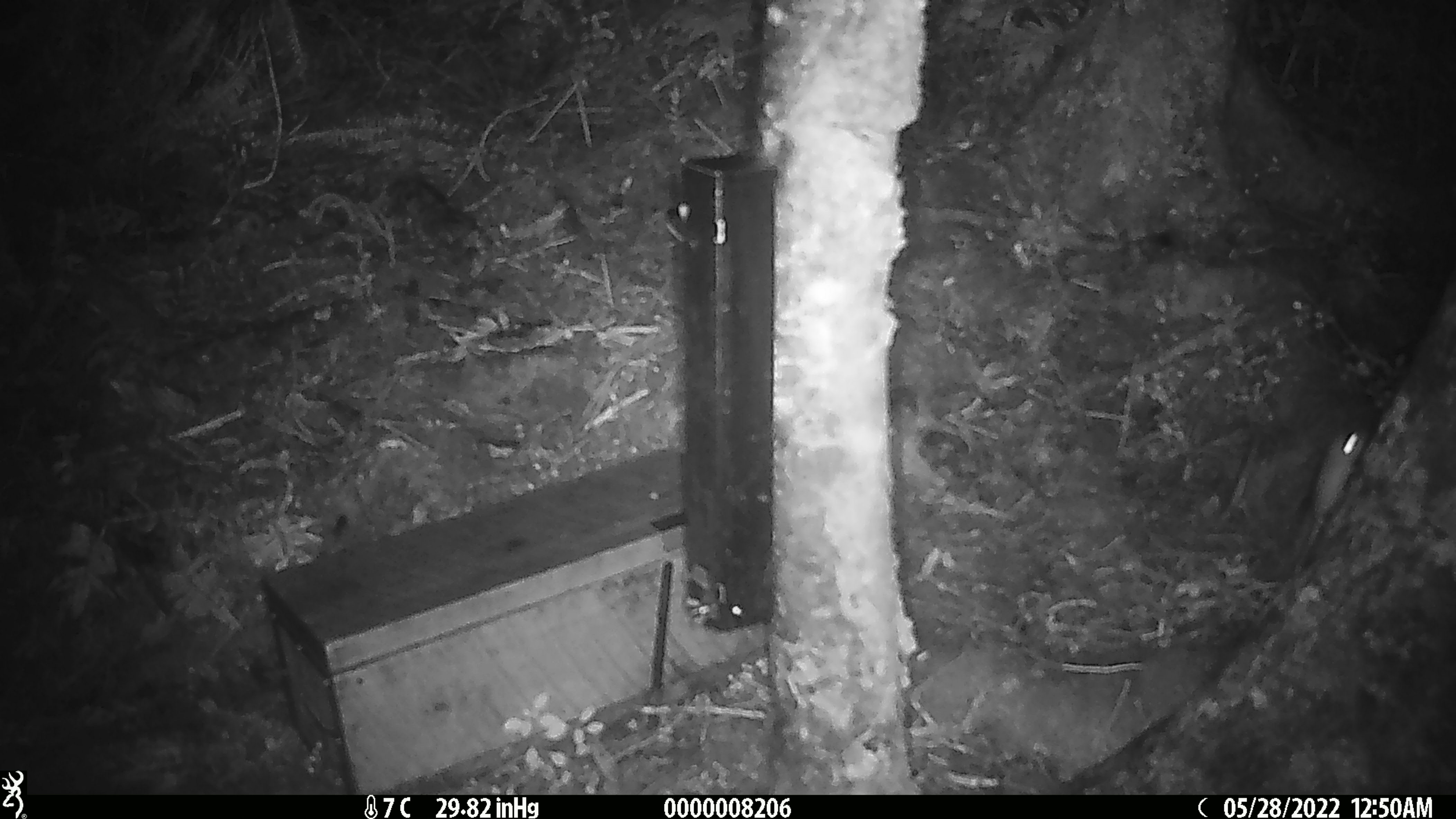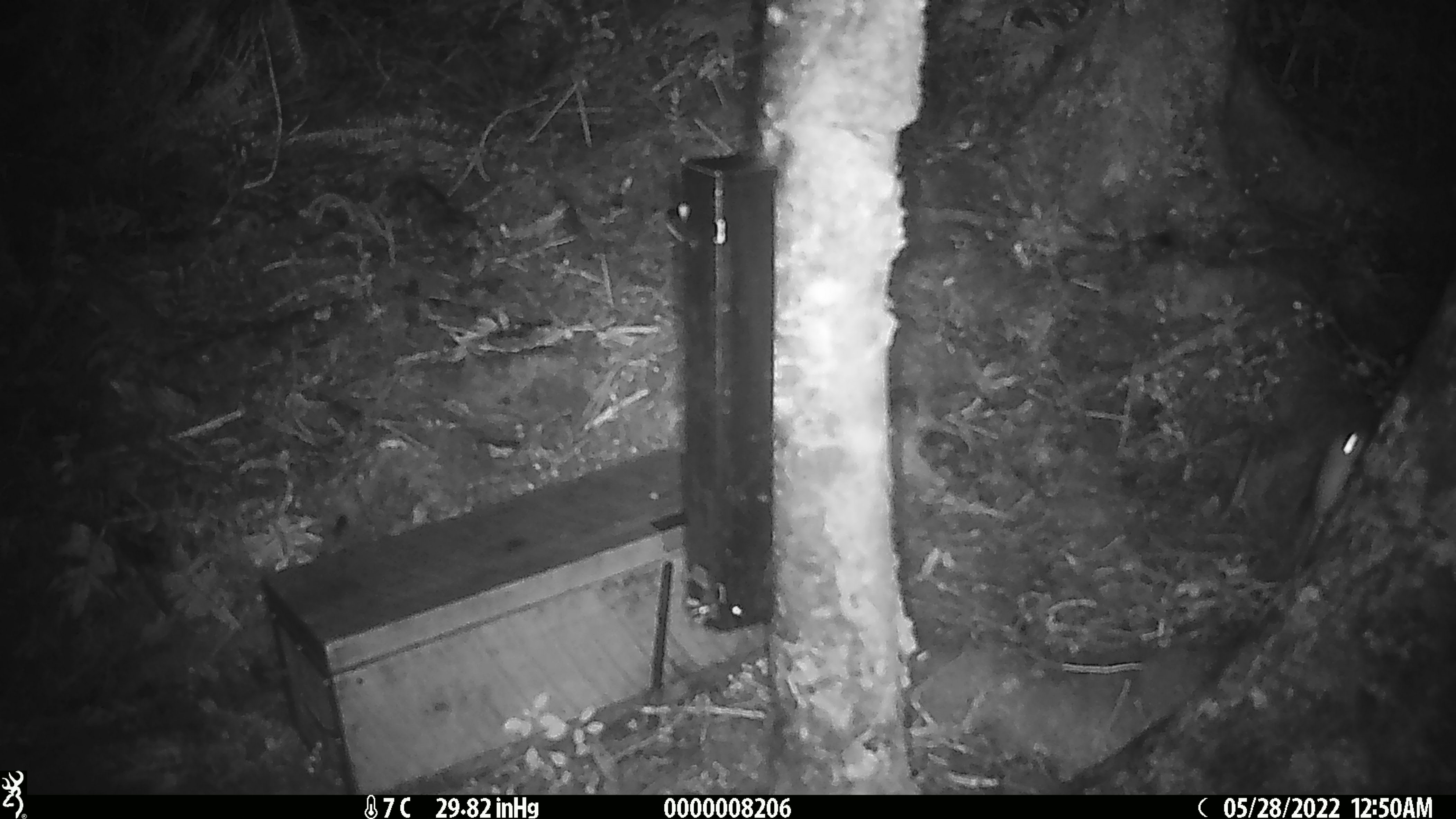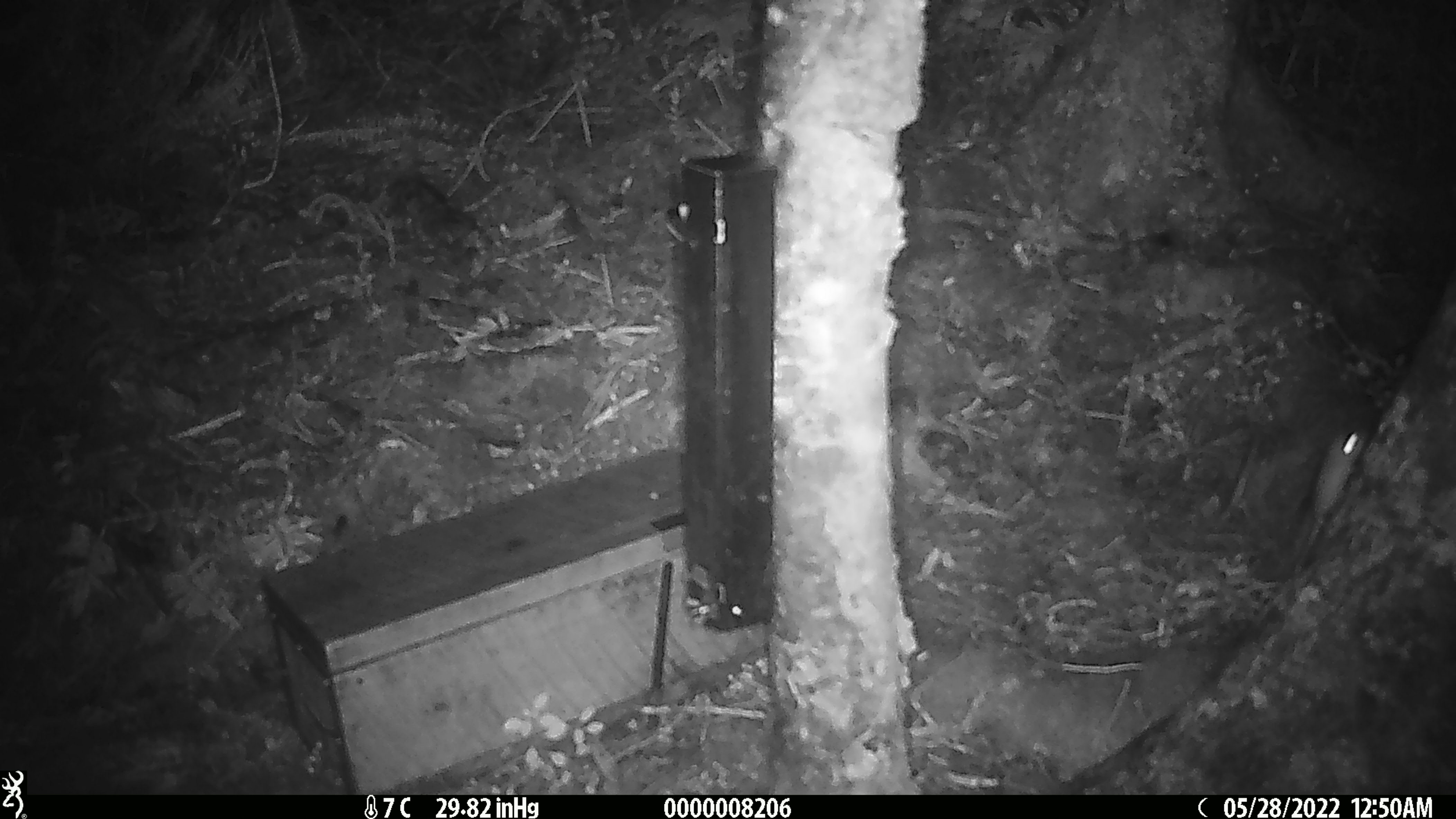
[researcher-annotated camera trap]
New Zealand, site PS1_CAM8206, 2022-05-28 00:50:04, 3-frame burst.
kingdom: Animalia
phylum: Chordata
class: Mammalia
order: Rodentia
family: Muridae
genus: Mus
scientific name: Mus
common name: mouse